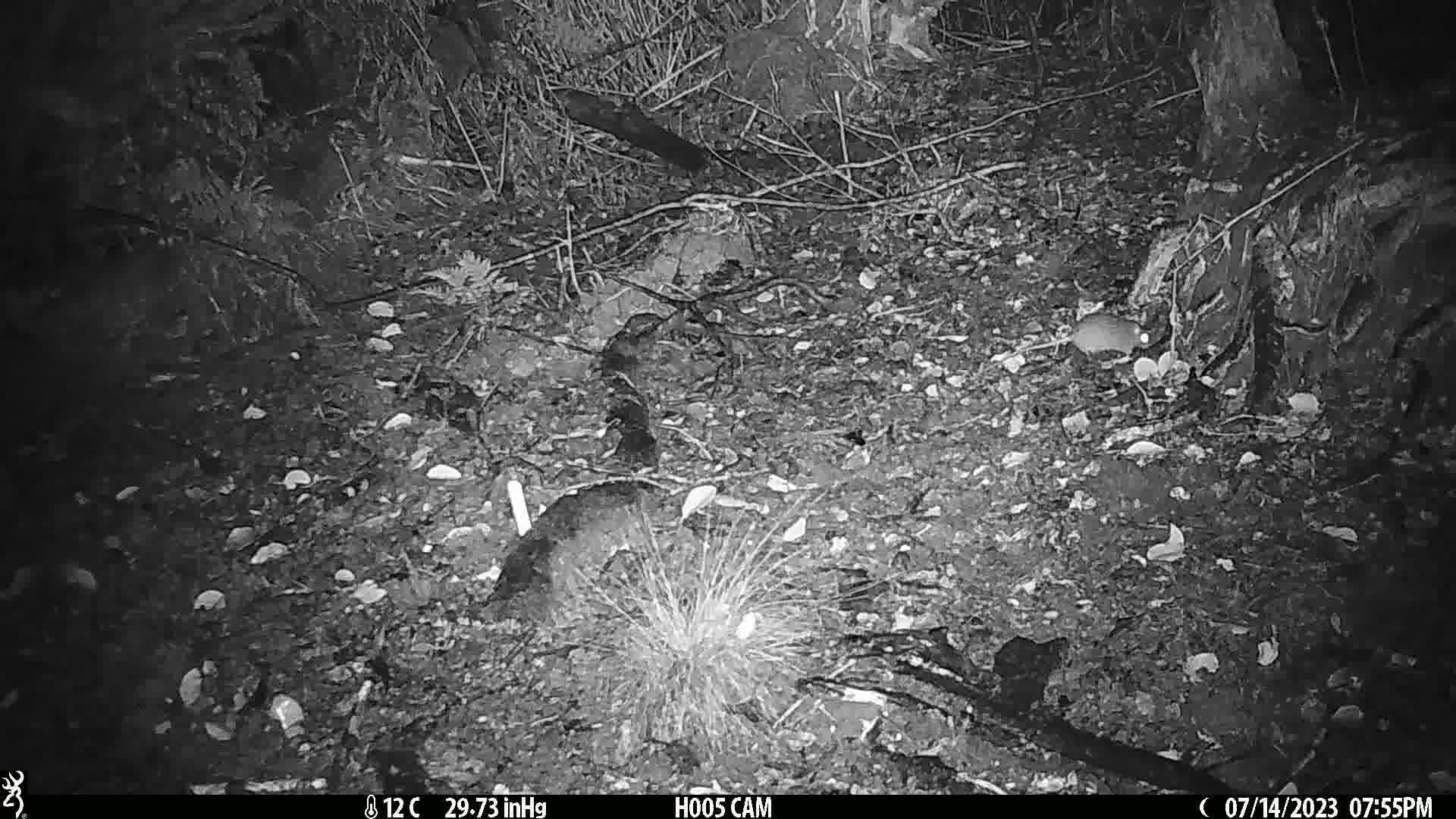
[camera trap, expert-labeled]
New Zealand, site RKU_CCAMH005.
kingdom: Animalia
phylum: Chordata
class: Mammalia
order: Rodentia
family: Muridae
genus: Rattus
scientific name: Rattus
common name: rat